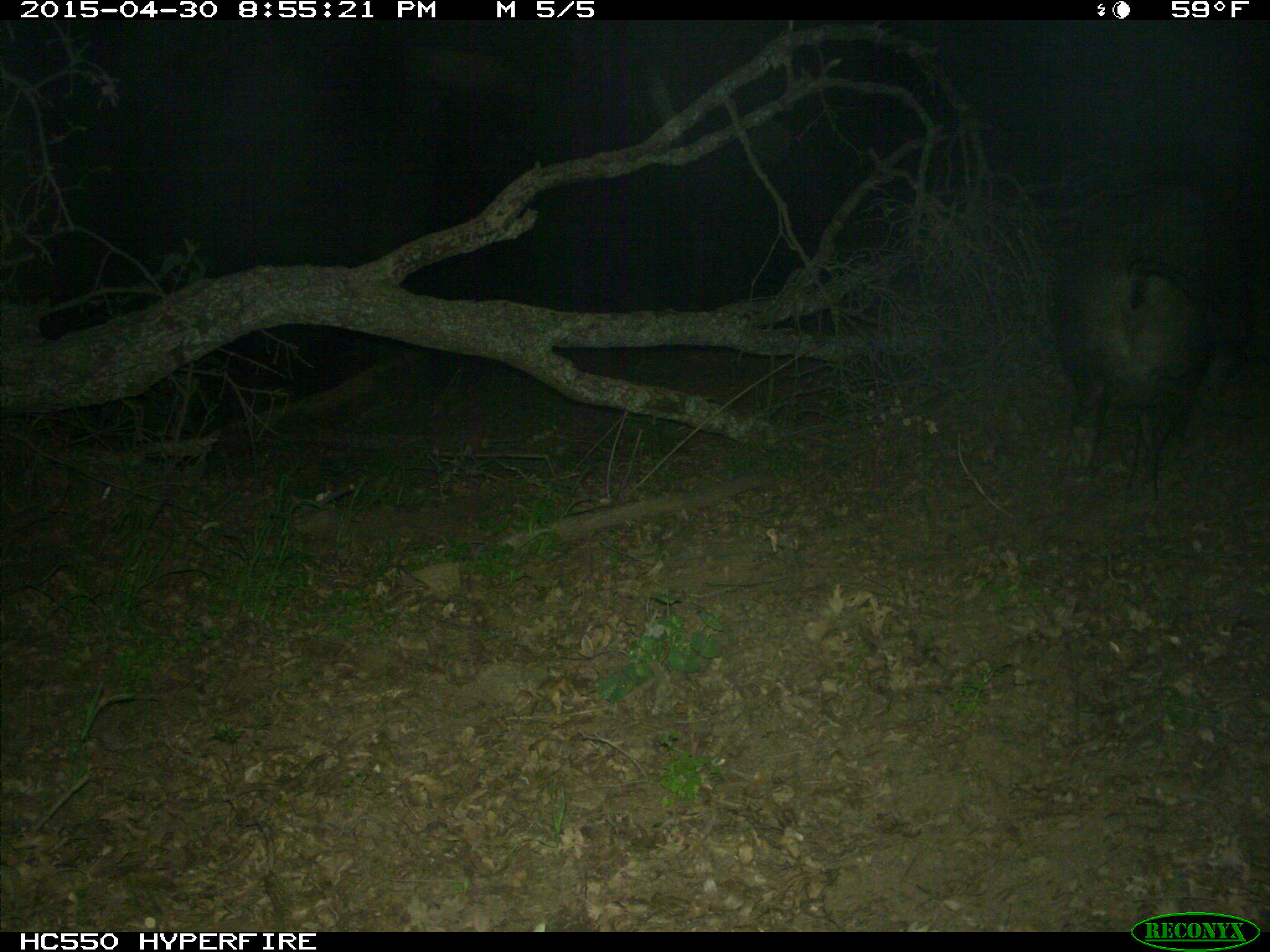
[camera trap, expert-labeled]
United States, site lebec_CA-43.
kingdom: Animalia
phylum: Chordata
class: Mammalia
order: Artiodactyla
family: Suidae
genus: Sus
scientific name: Sus scrofa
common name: wild boar